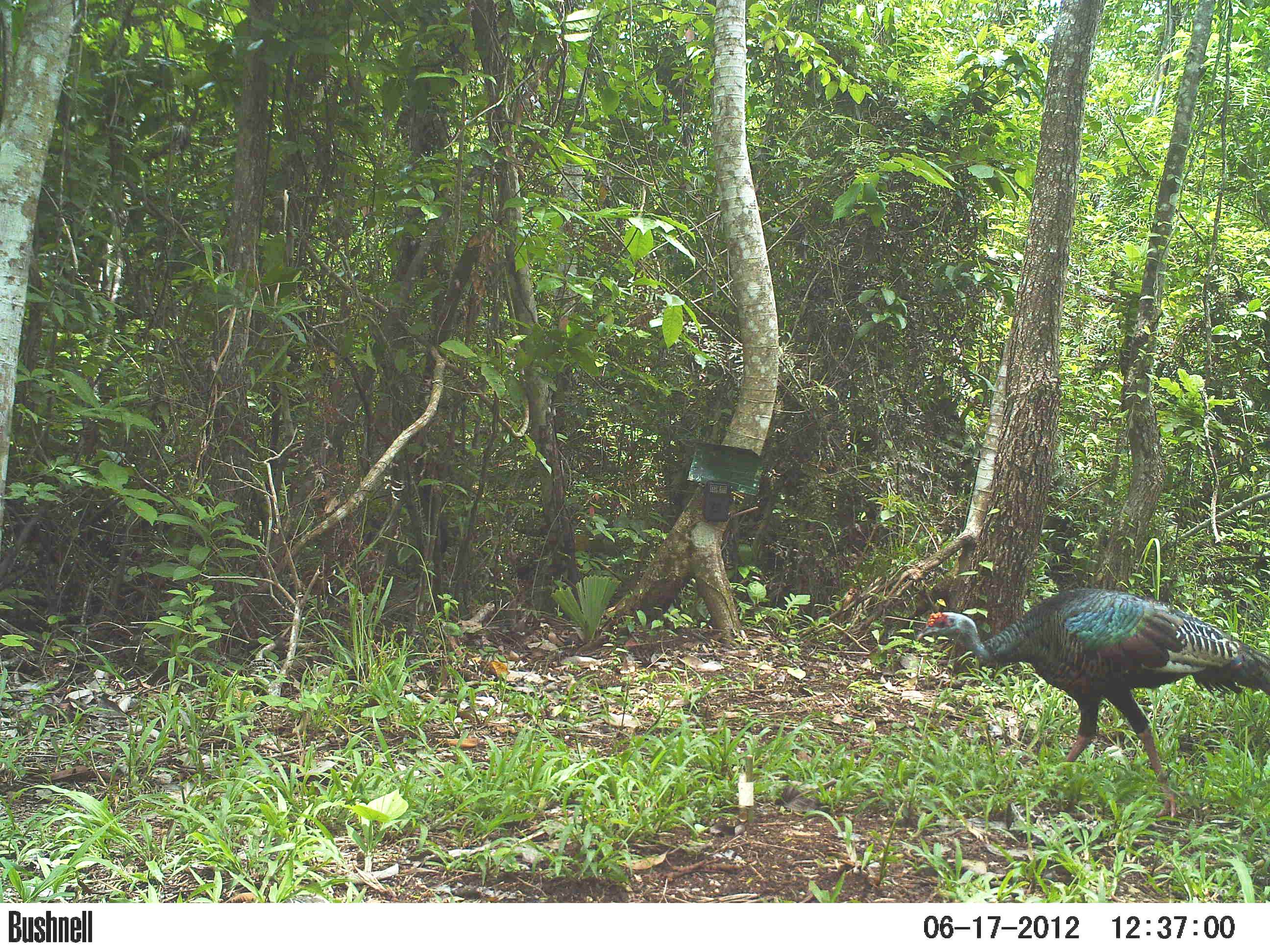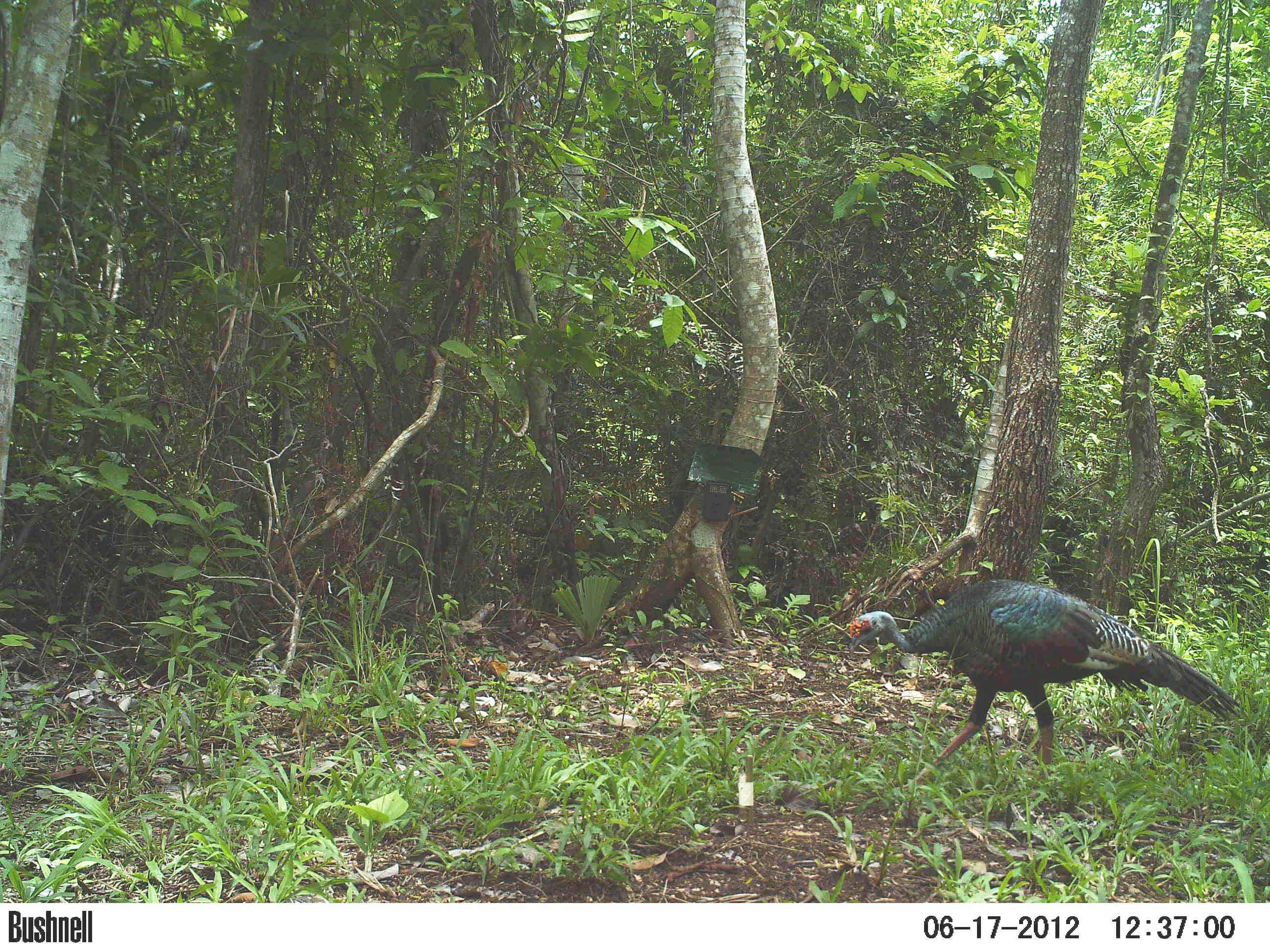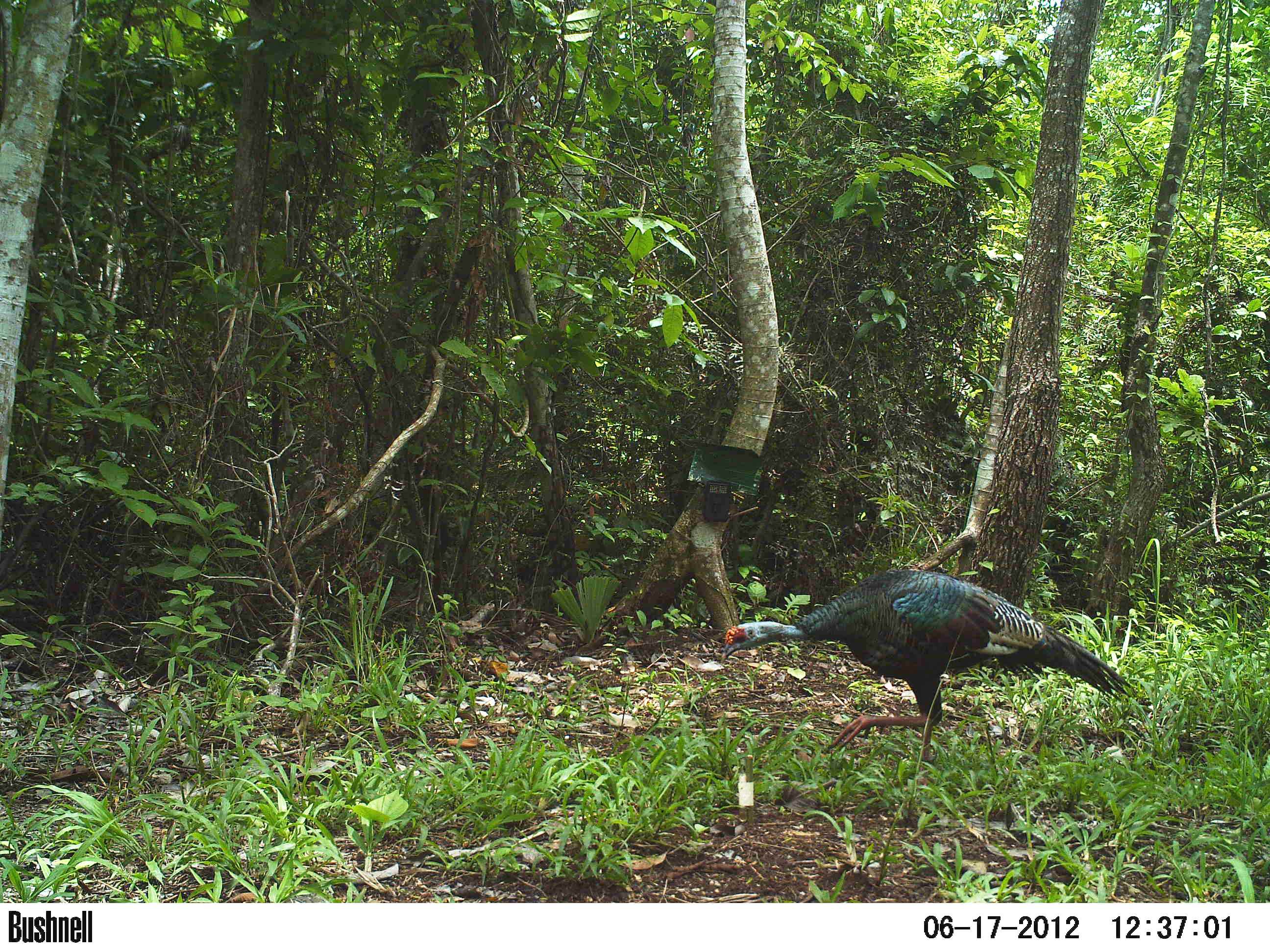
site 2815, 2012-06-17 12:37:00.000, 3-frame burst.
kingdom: Animalia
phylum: Chordata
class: Aves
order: Galliformes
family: Phasianidae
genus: Meleagris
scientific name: Meleagris ocellata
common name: ocellated turkey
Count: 3.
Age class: adult.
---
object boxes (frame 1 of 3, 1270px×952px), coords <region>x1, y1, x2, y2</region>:
meleagris ocellata: <region>915, 585, 1270, 817</region>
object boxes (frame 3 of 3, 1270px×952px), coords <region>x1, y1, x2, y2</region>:
meleagris ocellata: <region>719, 568, 1131, 791</region>